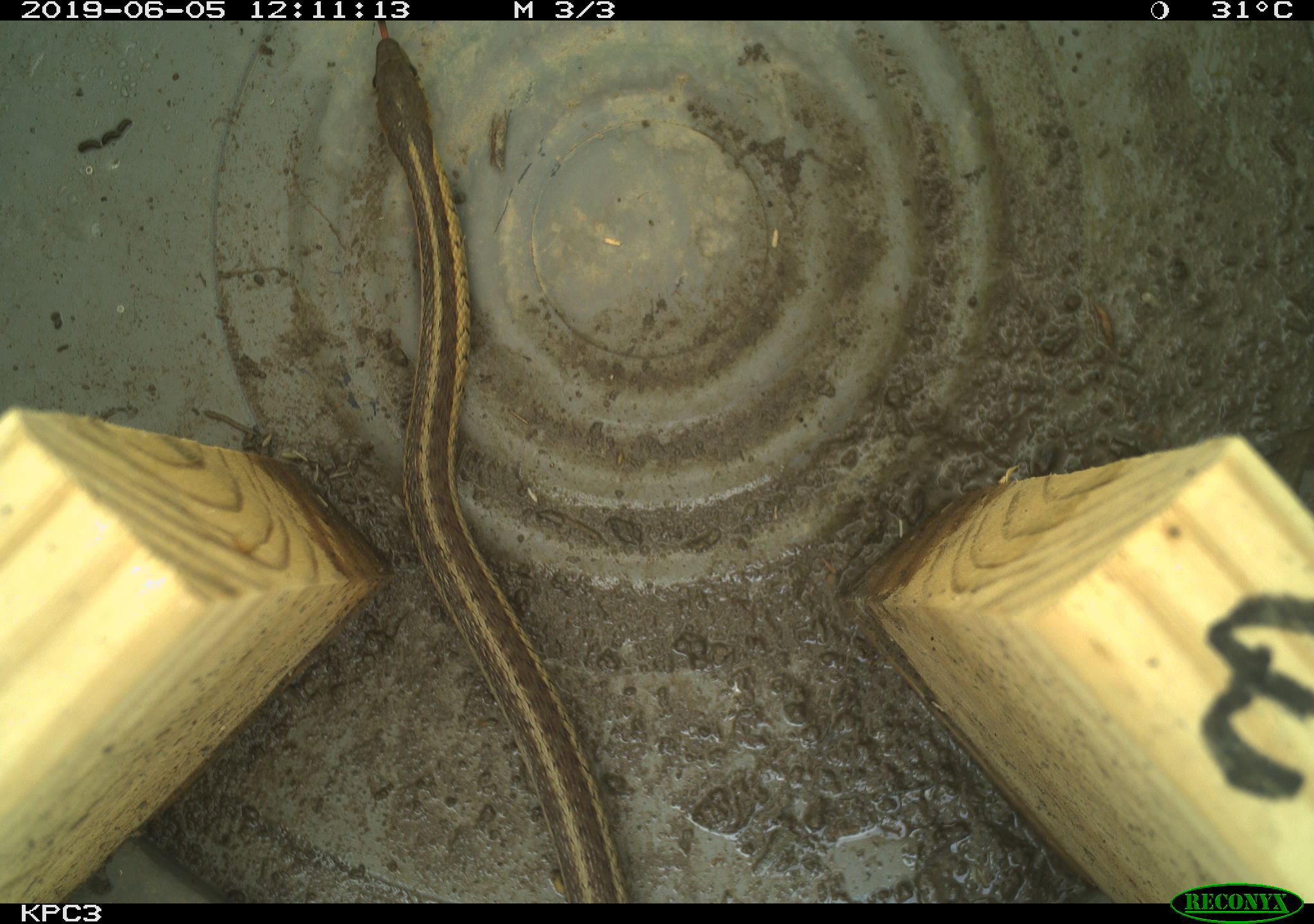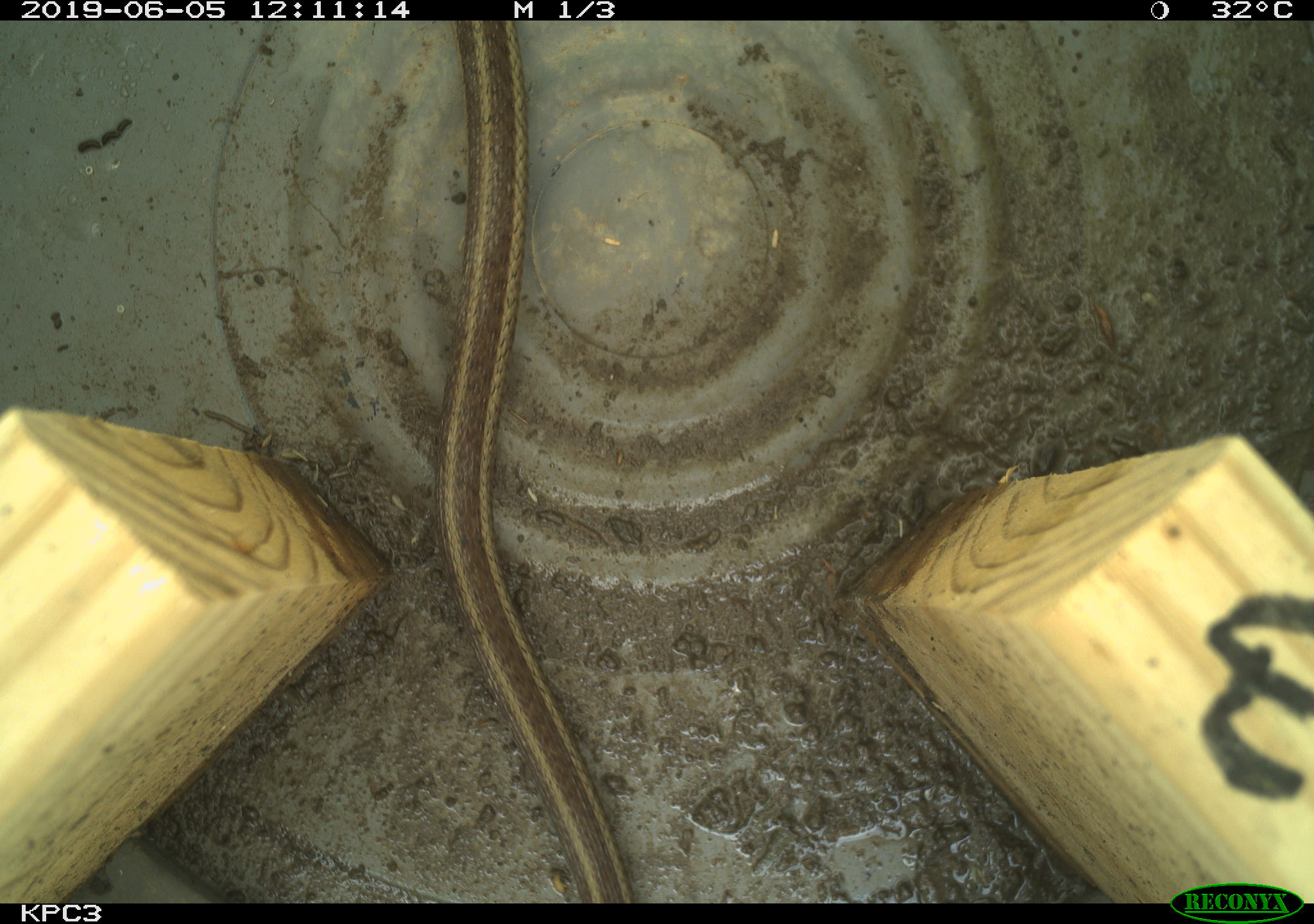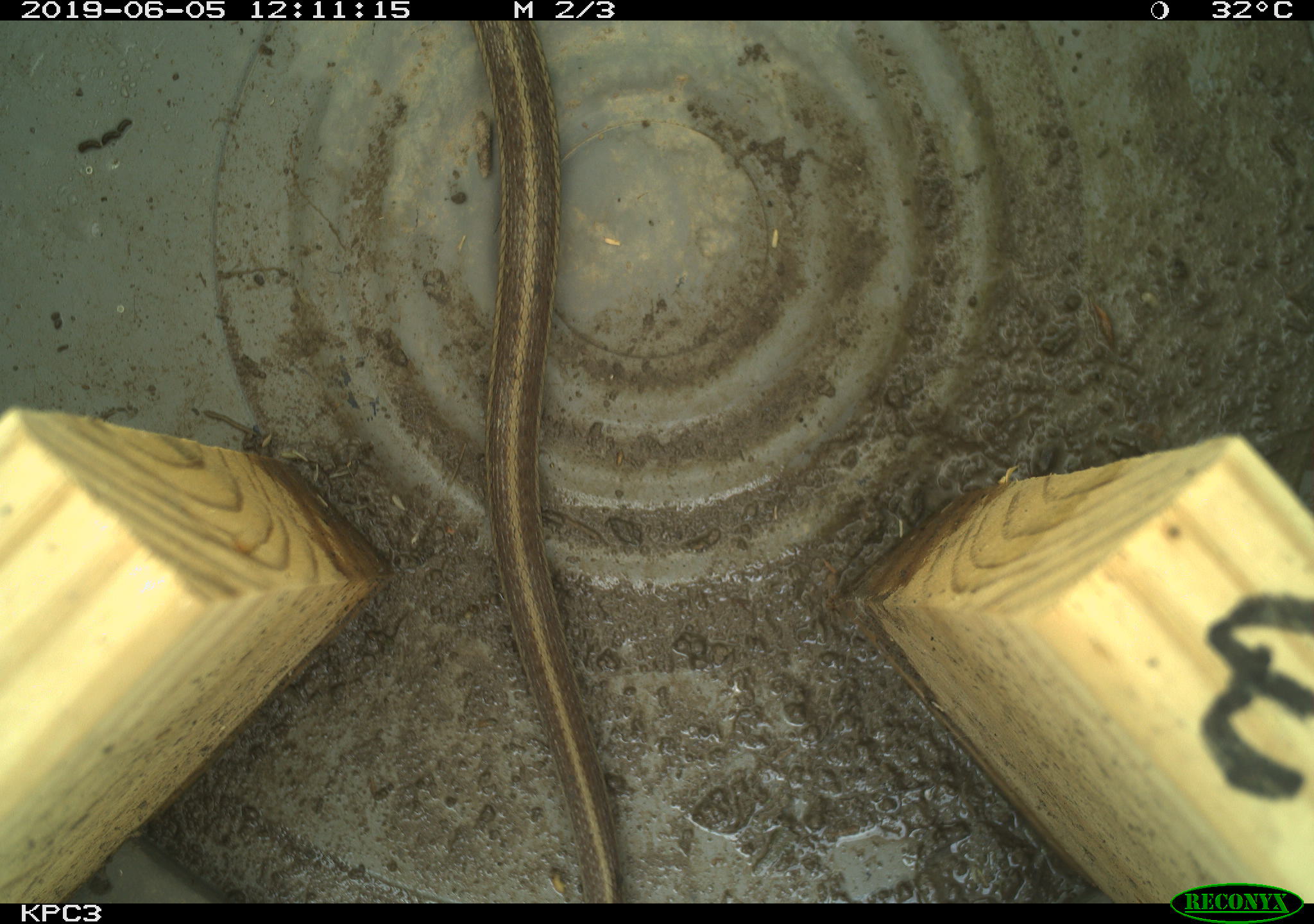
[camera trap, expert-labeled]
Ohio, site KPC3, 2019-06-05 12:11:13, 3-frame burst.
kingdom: Animalia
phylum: Chordata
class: Reptilia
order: Squamata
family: Colubridae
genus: Thamnophis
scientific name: Thamnophis sirtalis sirtalis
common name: eastern gartersnake